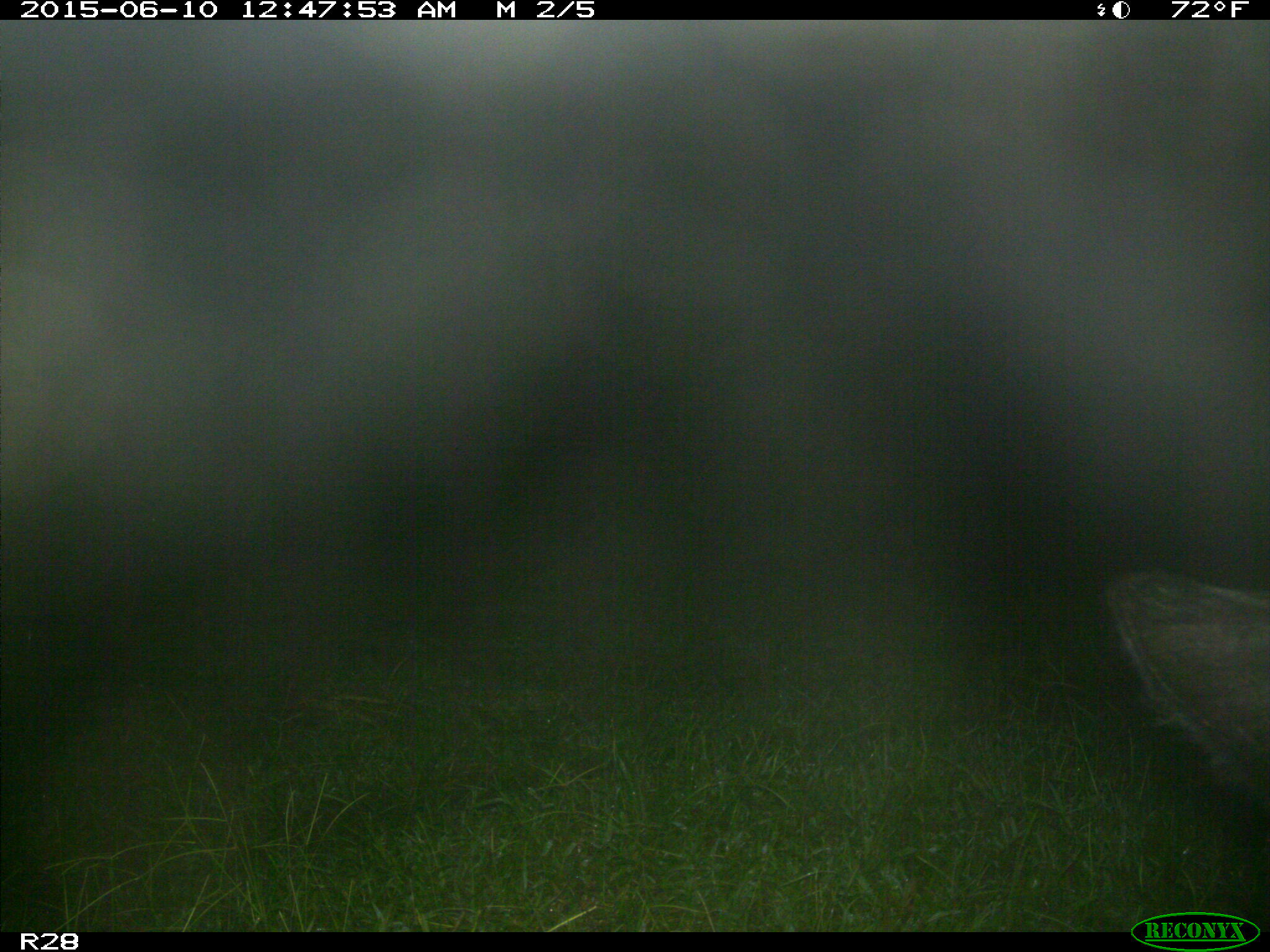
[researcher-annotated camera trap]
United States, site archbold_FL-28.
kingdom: Animalia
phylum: Chordata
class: Mammalia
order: Artiodactyla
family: Bovidae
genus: Bos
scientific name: Bos taurus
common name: domestic cow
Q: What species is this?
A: Bos taurus (domestic cow).